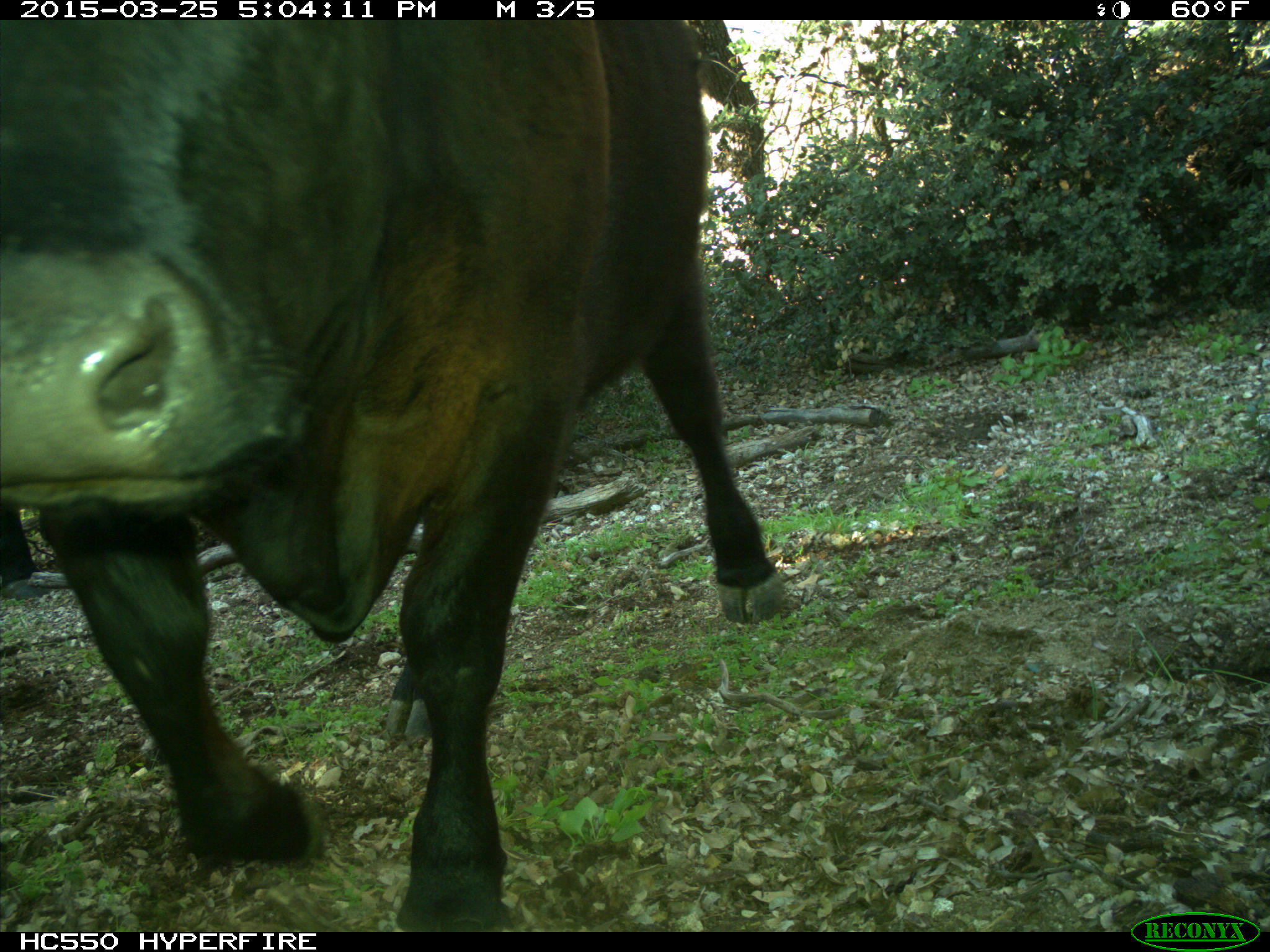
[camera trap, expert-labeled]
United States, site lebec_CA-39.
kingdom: Animalia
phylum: Chordata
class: Mammalia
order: Artiodactyla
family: Bovidae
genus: Bos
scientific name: Bos taurus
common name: domestic cow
Bos taurus (domestic cow).